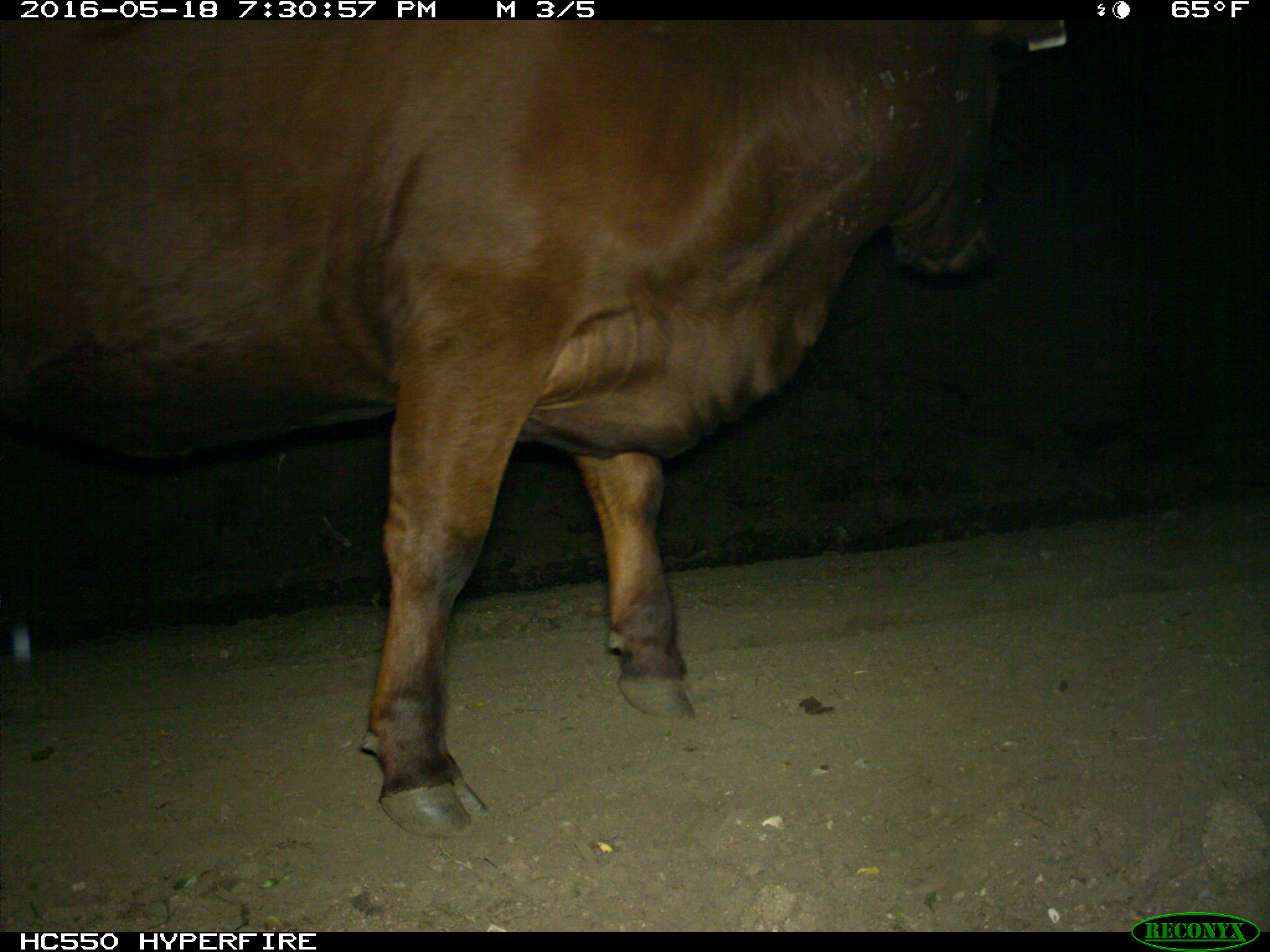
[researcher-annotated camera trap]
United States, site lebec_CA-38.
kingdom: Animalia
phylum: Chordata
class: Mammalia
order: Artiodactyla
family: Bovidae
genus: Bos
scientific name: Bos taurus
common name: domestic cow